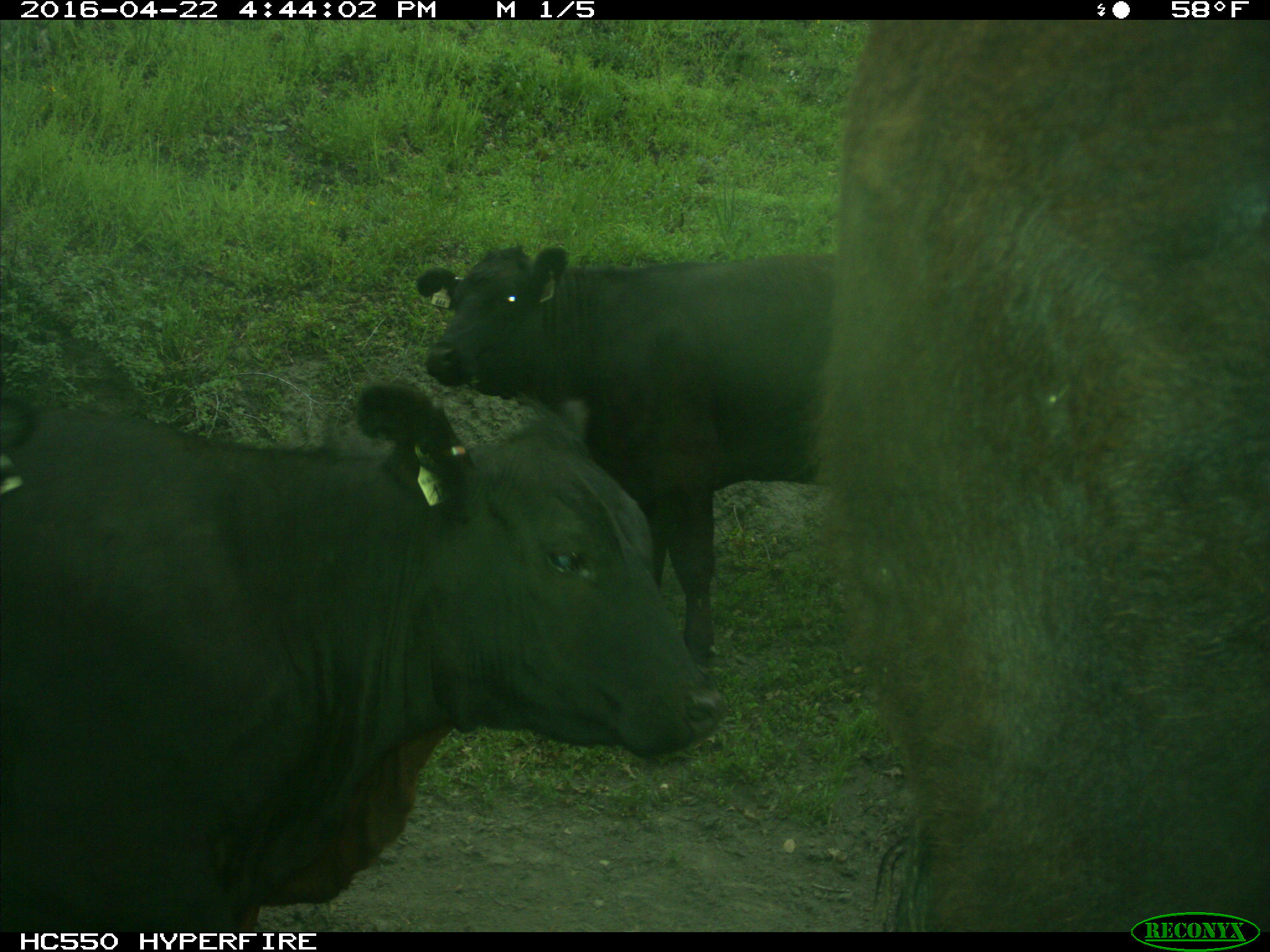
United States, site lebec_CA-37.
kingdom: Animalia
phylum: Chordata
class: Mammalia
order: Artiodactyla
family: Bovidae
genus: Bos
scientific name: Bos taurus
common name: domestic cow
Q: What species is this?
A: Bos taurus (domestic cow).